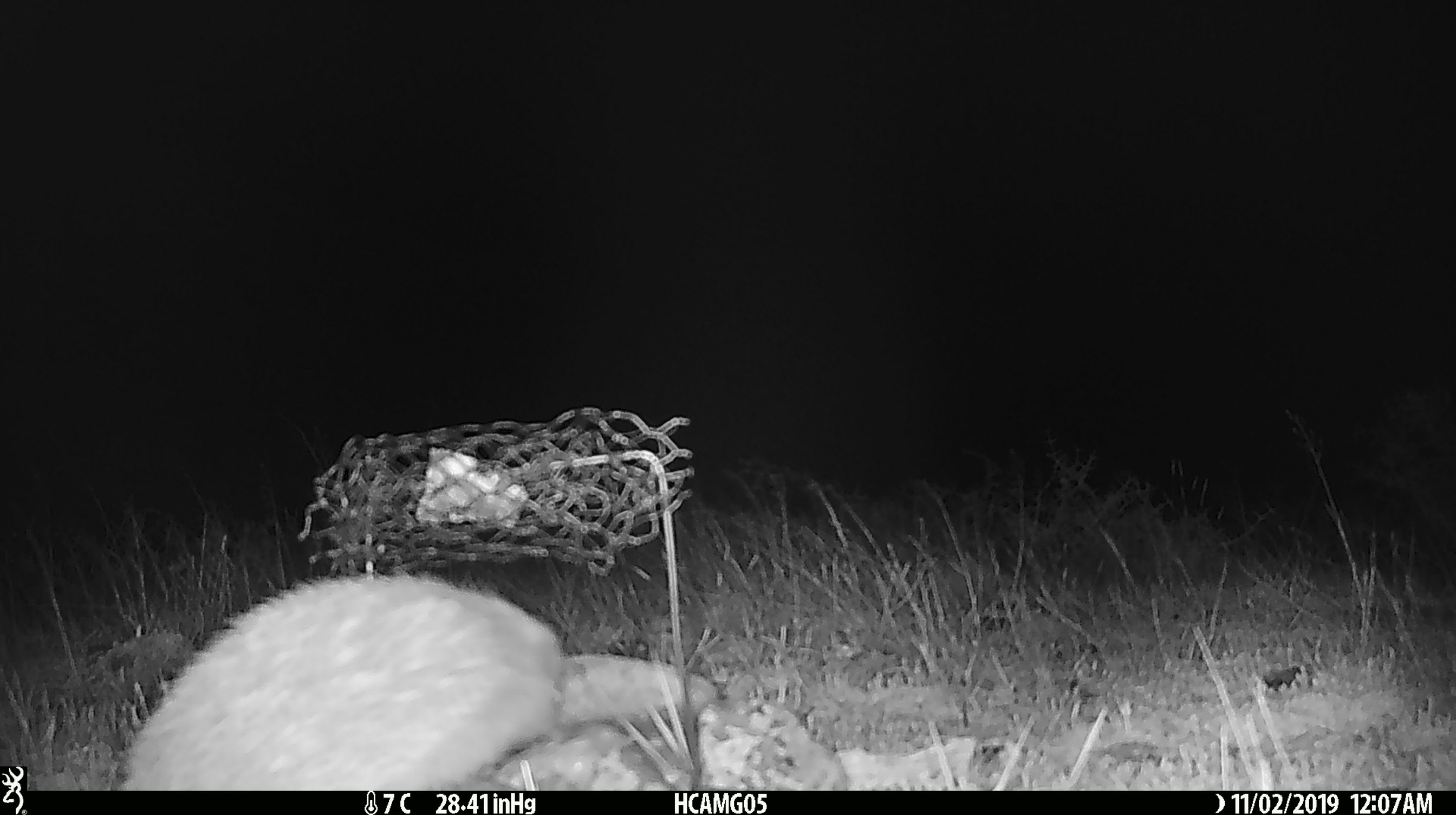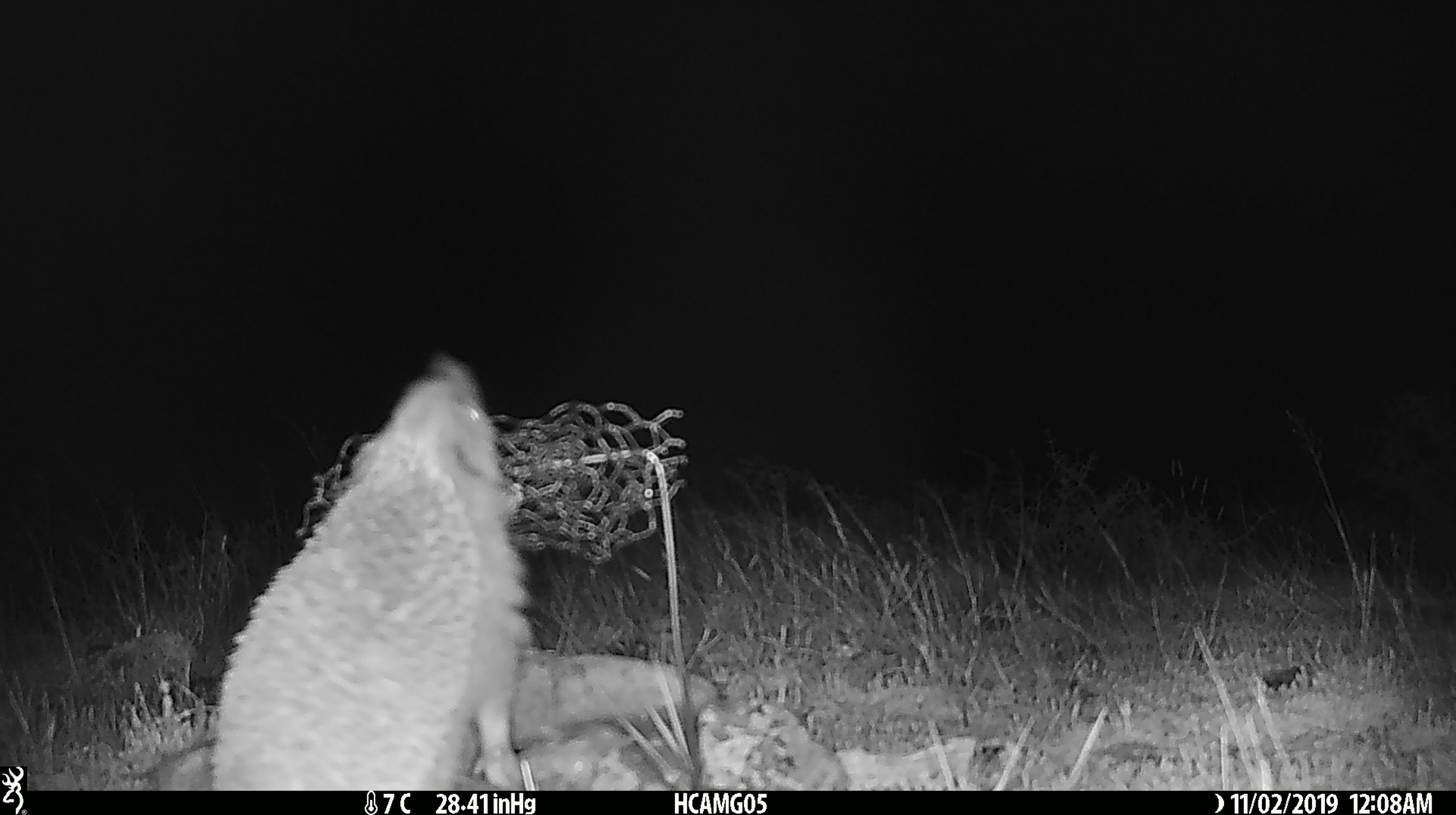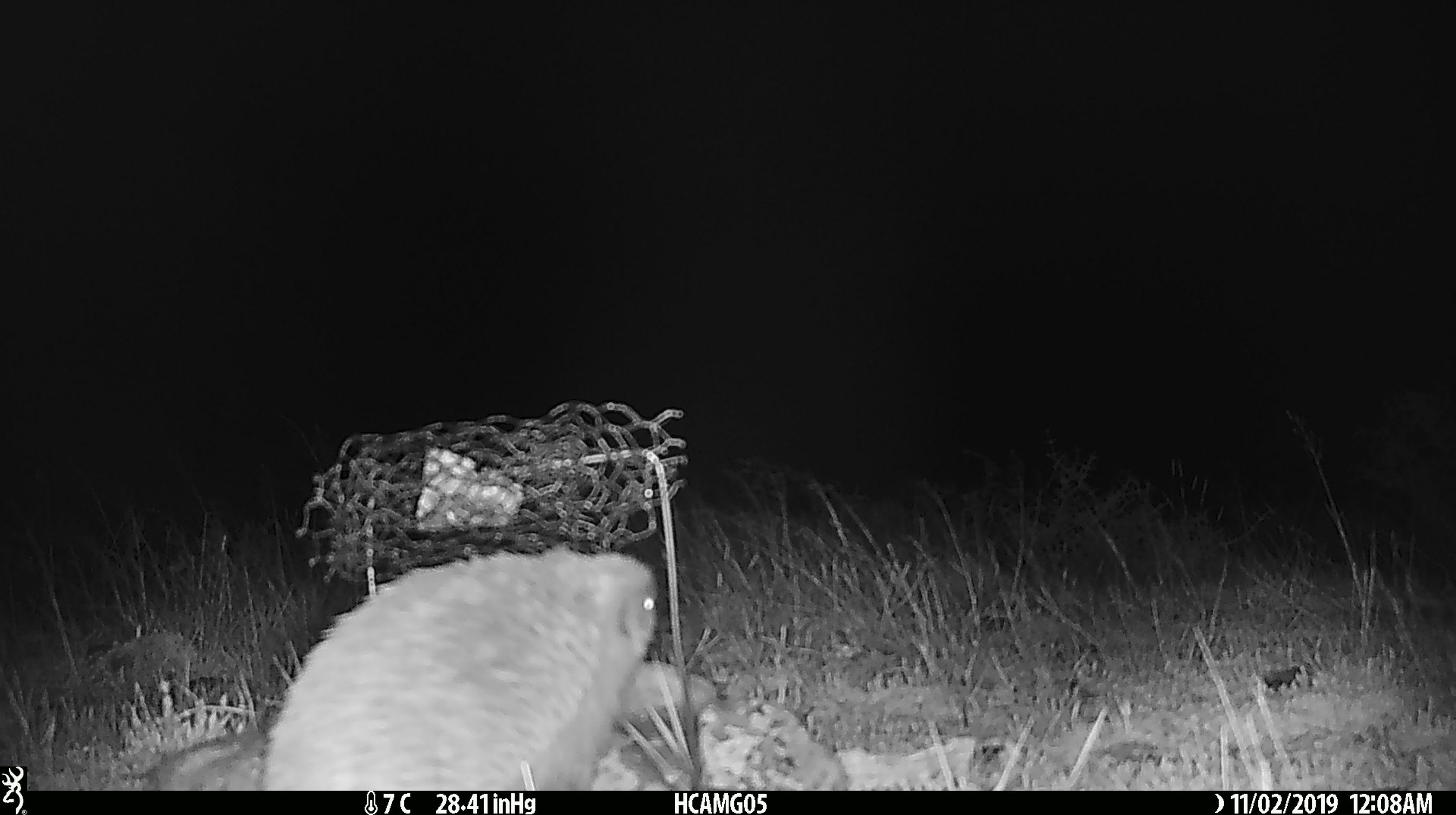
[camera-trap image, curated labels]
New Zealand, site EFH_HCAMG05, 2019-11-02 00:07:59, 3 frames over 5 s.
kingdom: Animalia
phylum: Chordata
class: Mammalia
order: Eulipotyphla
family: Erinaceidae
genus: Erinaceus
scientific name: Erinaceus europaeus europaeus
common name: european hedgehog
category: hedgehog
Hedgehog (european hedgehog) (Erinaceus europaeus europaeus).